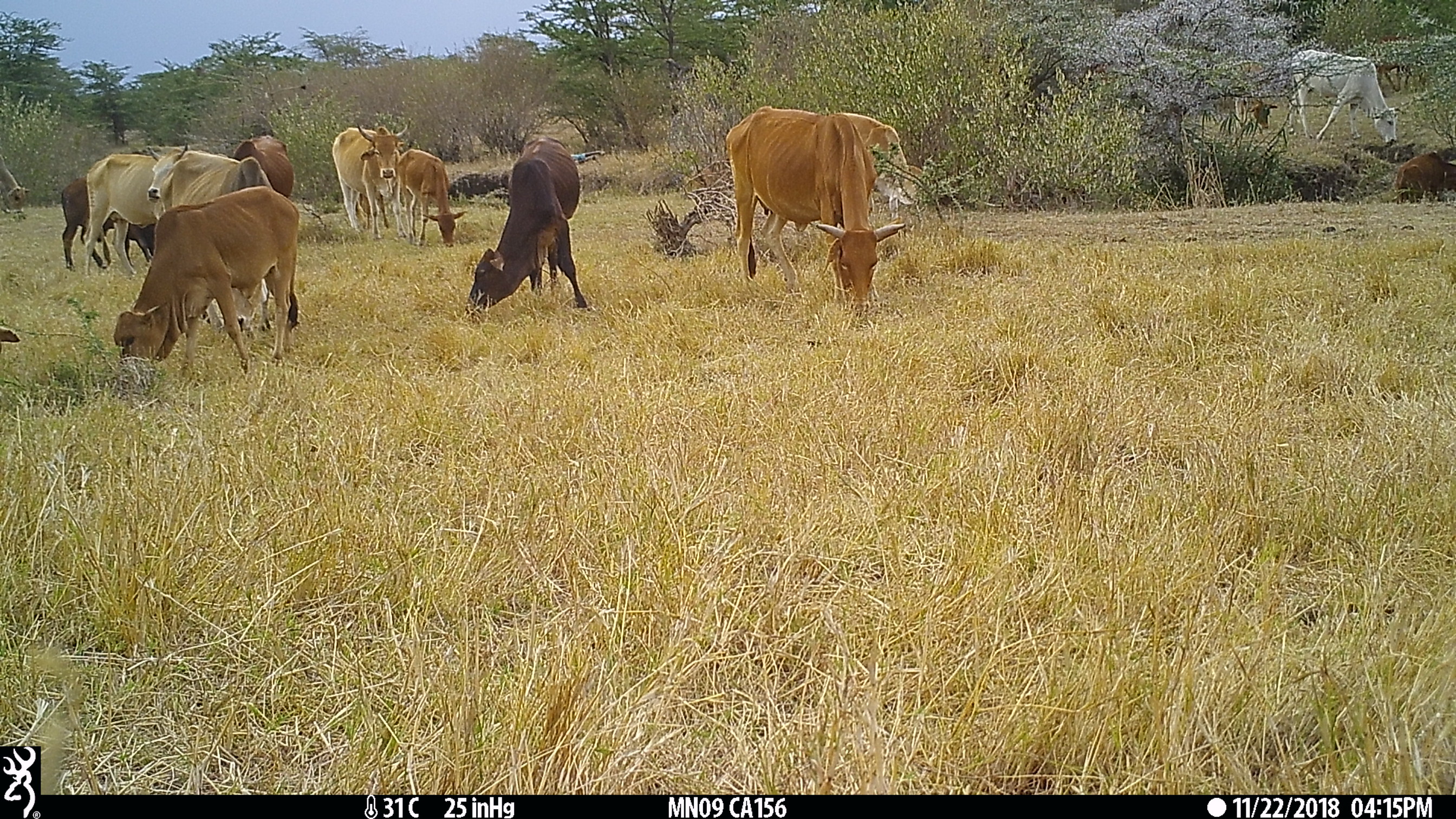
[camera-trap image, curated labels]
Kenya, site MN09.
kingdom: Animalia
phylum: Chordata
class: Mammalia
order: Artiodactyla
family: Bovidae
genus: Bos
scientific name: Bos taurus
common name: cattle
Cattle (Bos taurus).